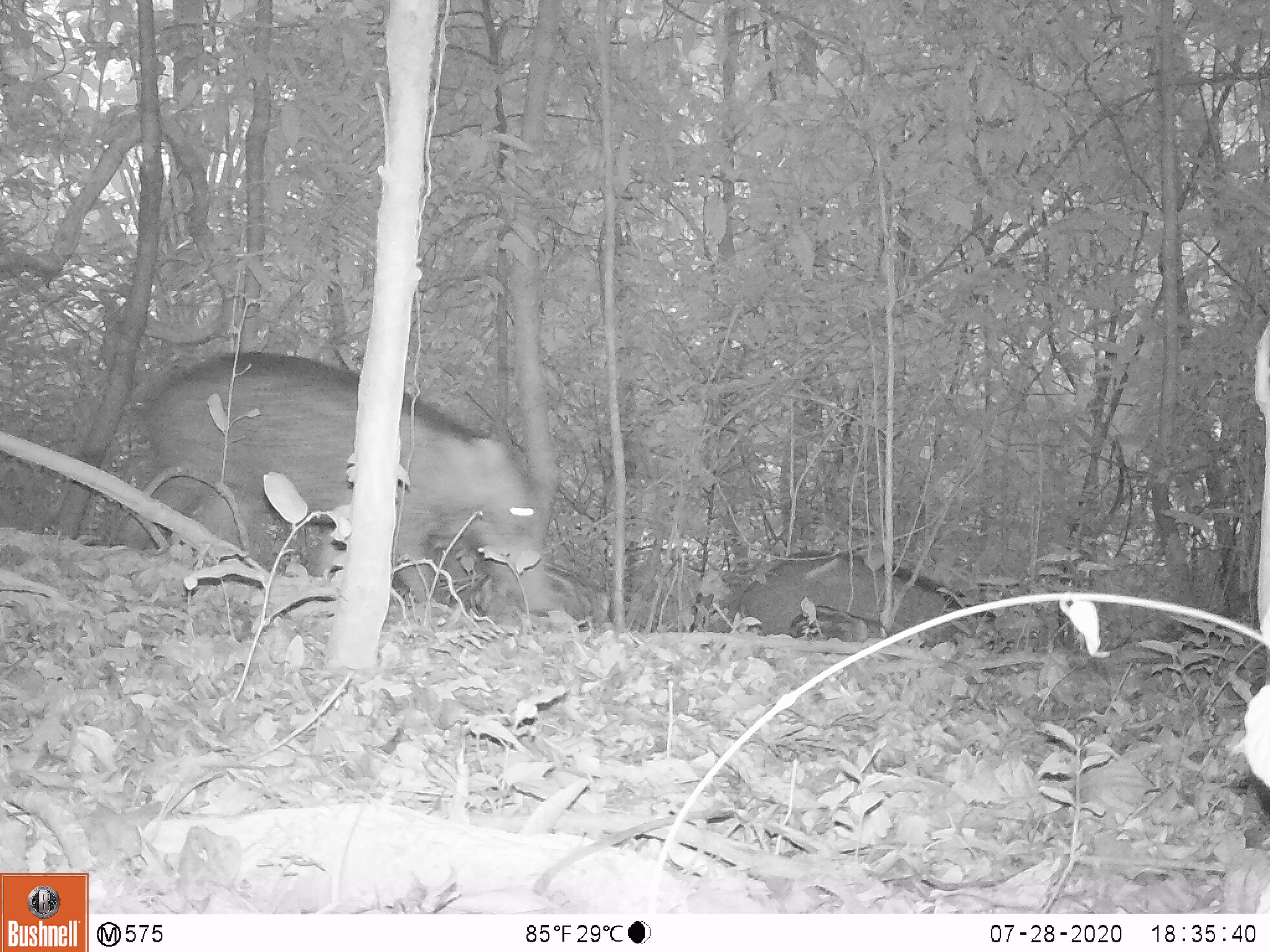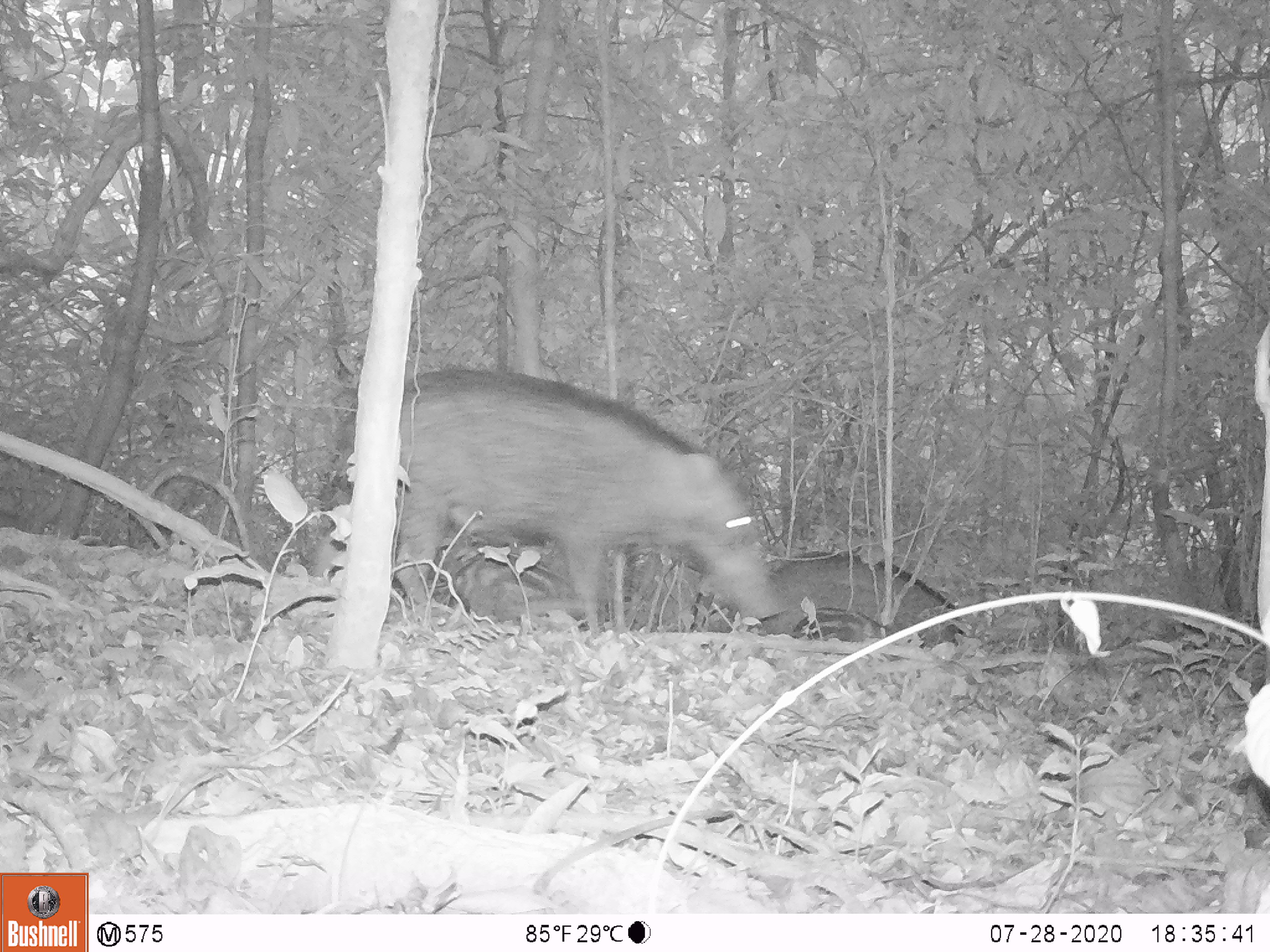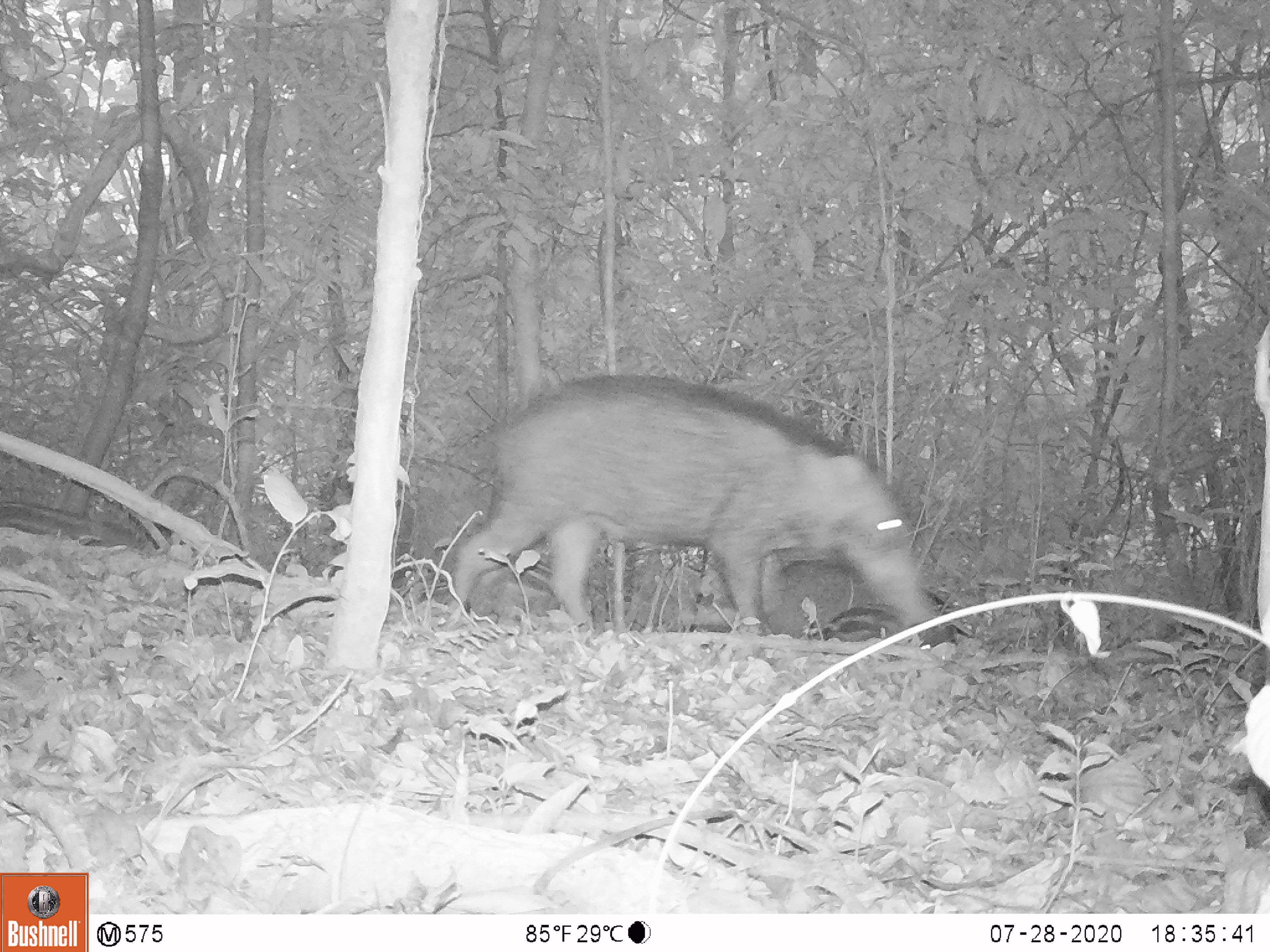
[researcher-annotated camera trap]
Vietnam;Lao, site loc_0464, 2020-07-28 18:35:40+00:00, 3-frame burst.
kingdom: Animalia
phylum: Chordata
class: Mammalia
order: Artiodactyla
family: Suidae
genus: Sus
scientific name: Sus scrofa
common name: eurasian wild pig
Eurasian wild pig (Sus scrofa). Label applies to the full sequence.